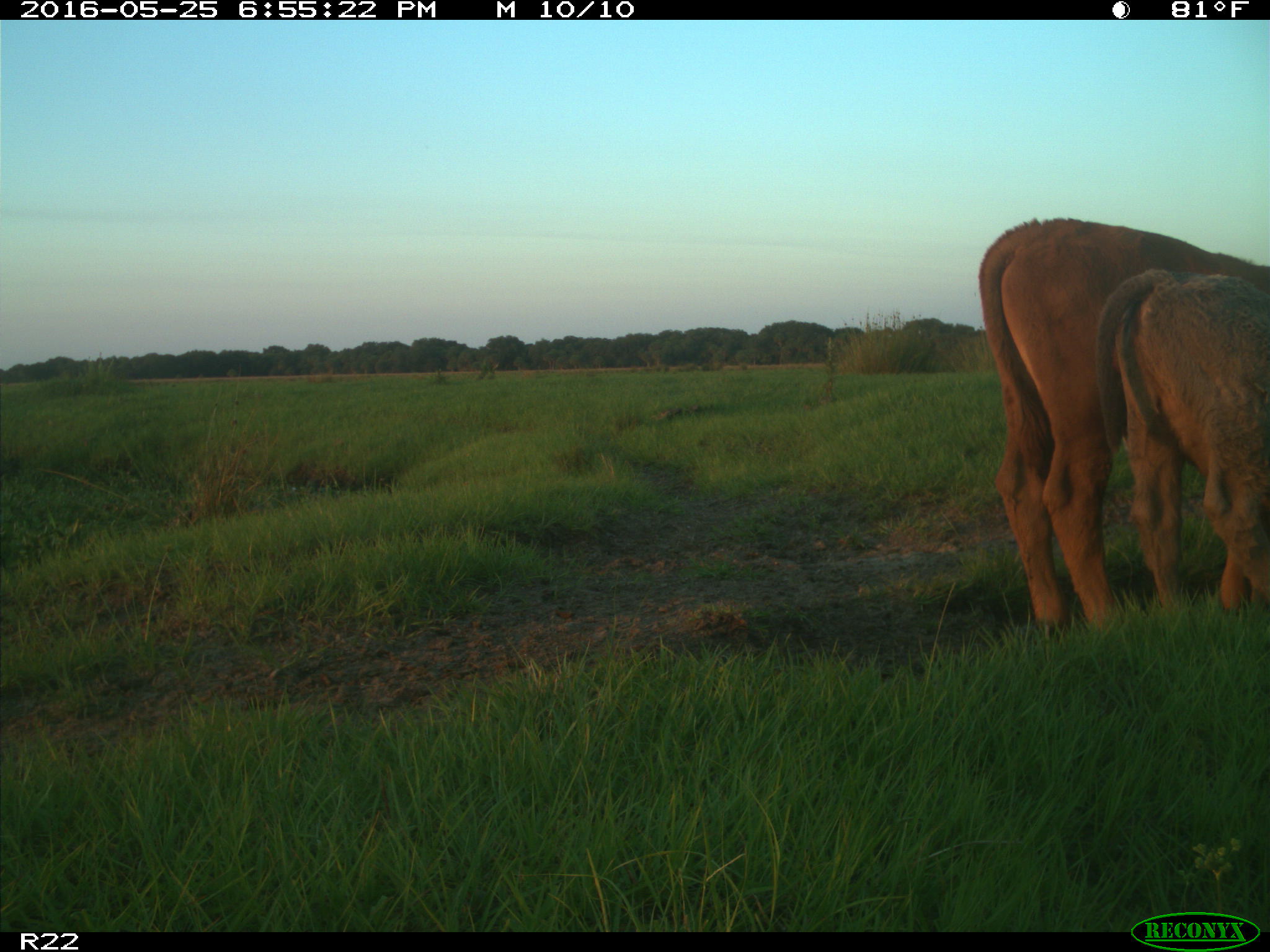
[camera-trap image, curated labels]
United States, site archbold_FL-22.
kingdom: Animalia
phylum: Chordata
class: Mammalia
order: Artiodactyla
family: Bovidae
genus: Bos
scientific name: Bos taurus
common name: domestic cow